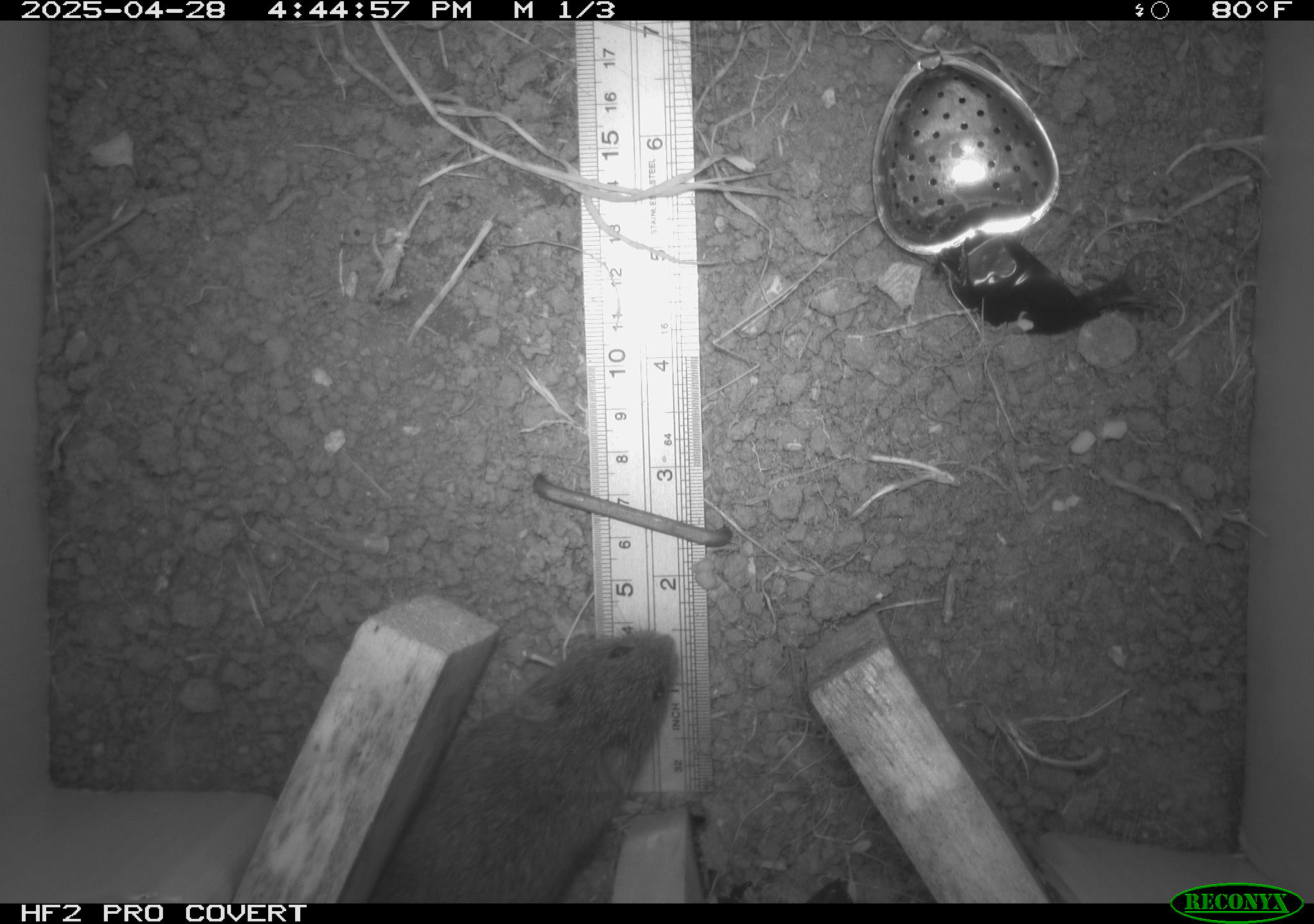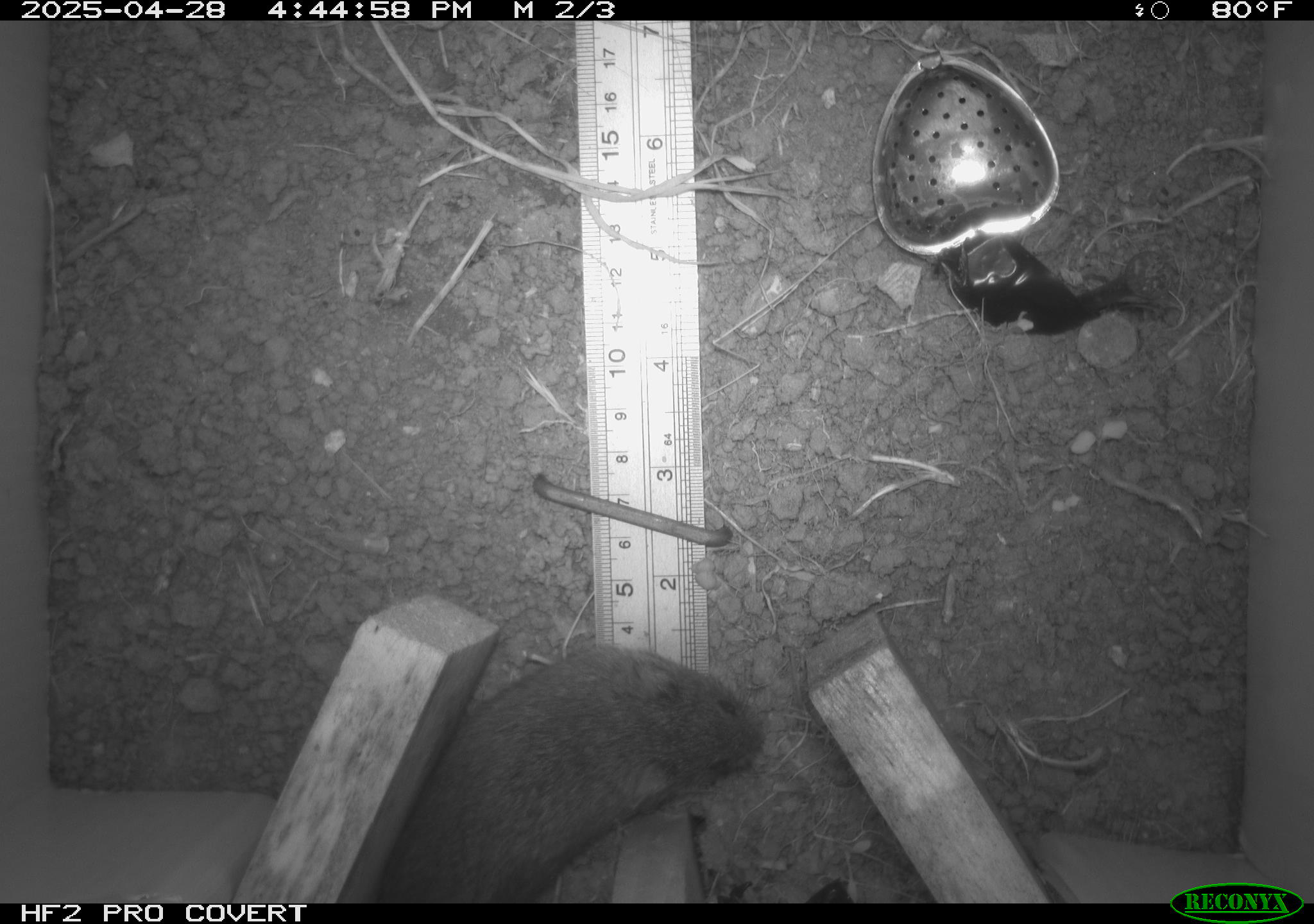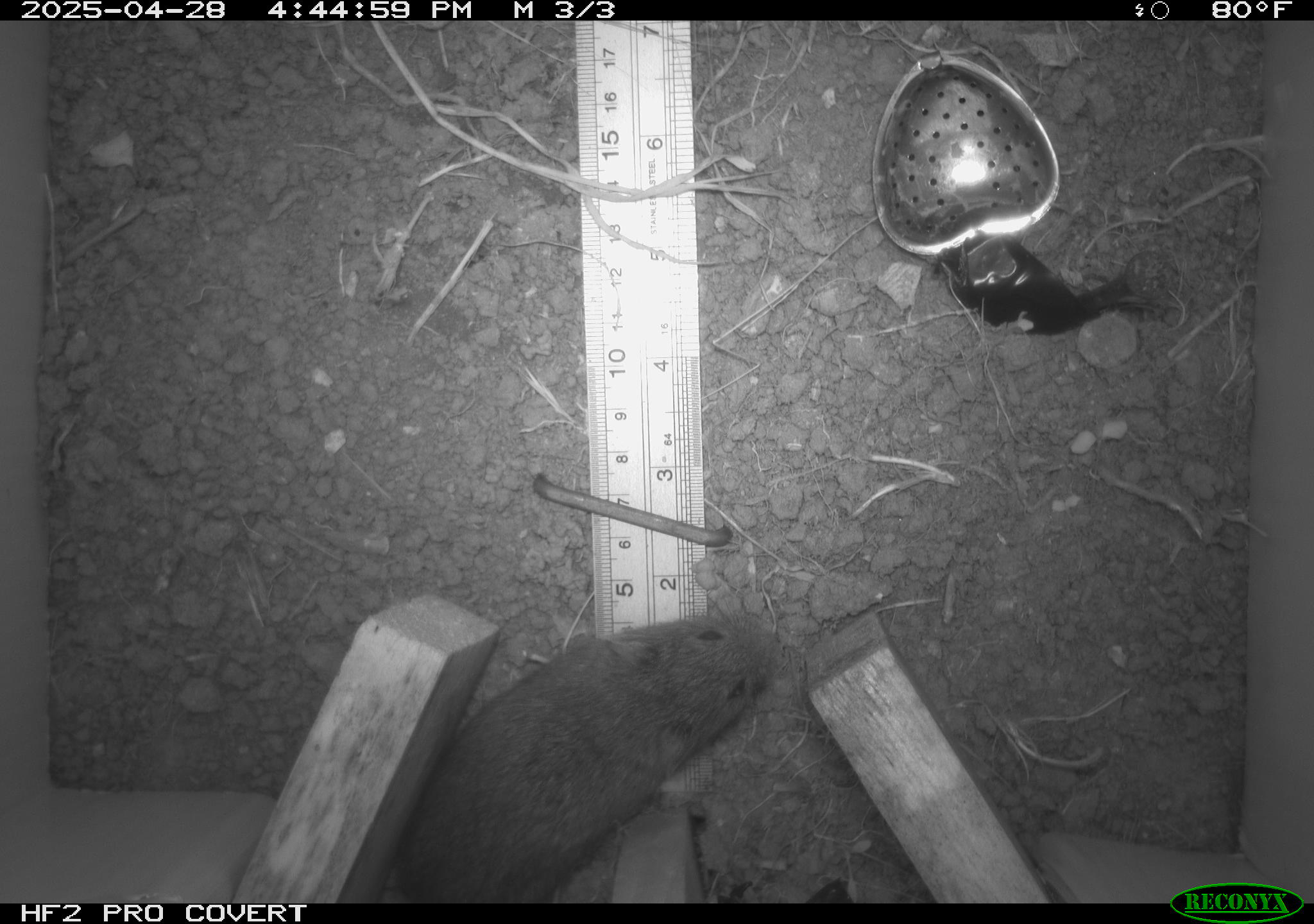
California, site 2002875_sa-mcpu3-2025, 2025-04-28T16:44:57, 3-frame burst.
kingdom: Animalia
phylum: Chordata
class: Mammalia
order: Rodentia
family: Cricetidae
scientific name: Arvicolinae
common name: voles, lemmings, and muskrats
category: arvicolinae subfamily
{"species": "arvicolinae subfamily (voles, lemmings, and muskrats) (Arvicolinae)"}